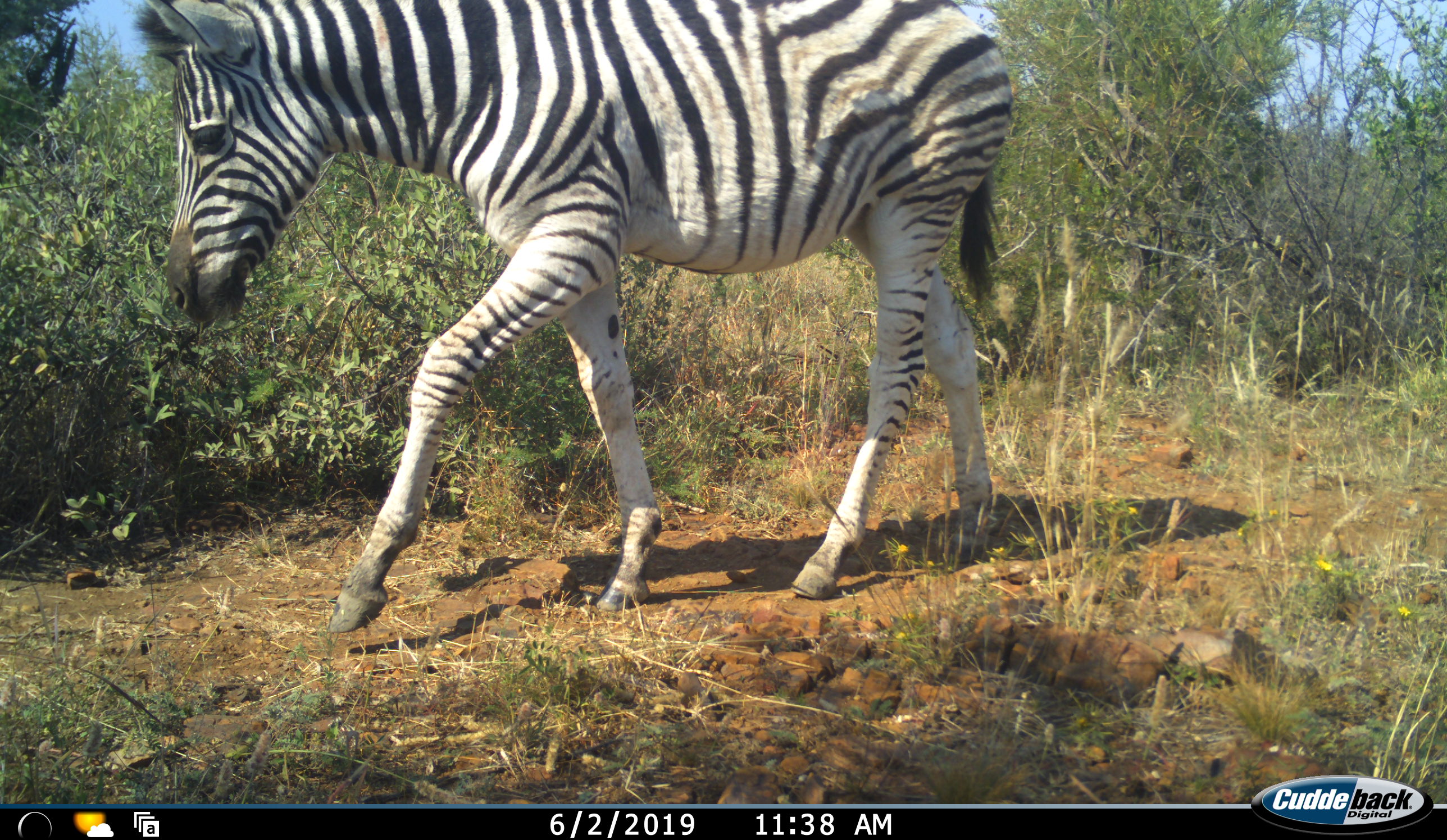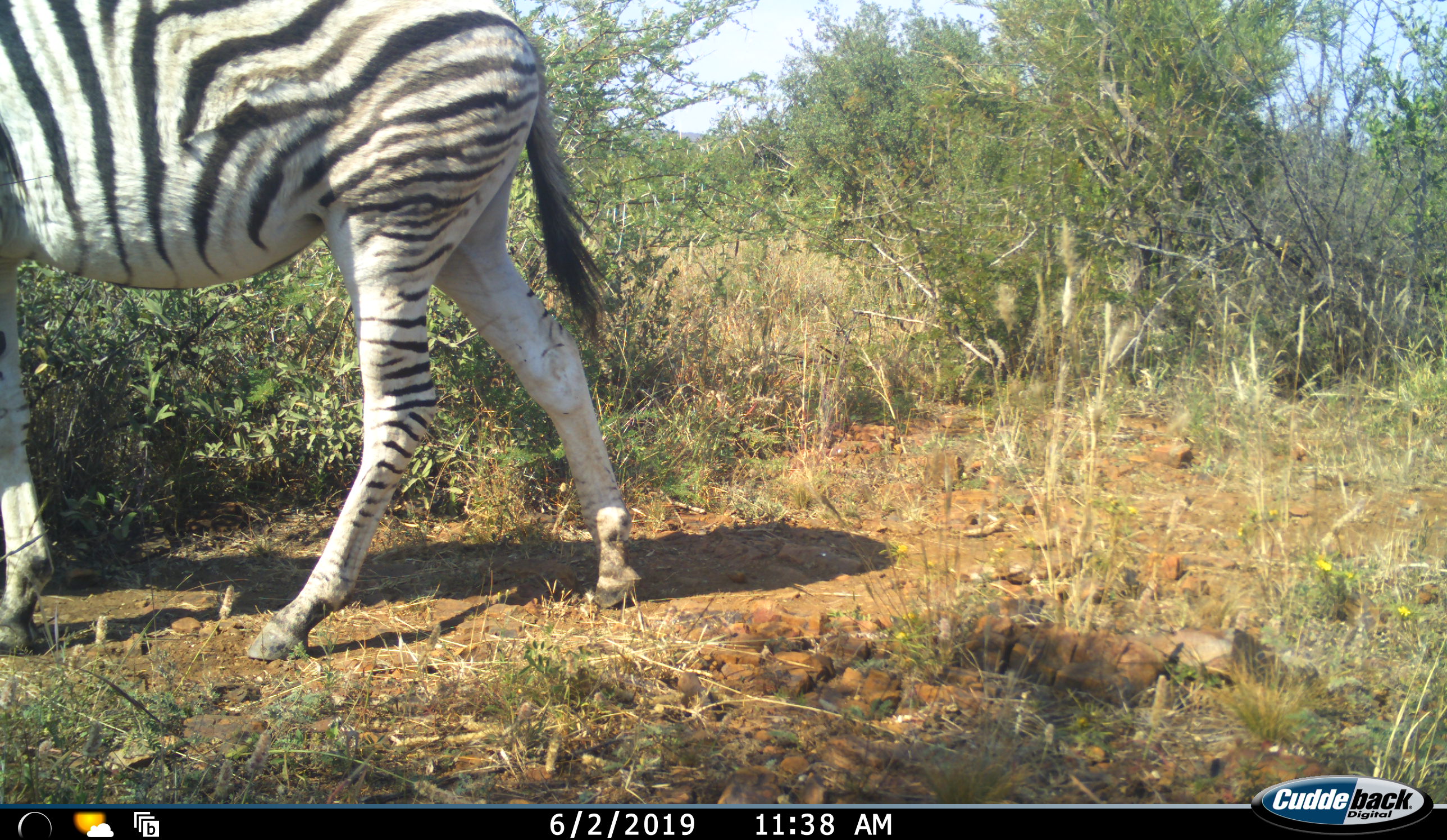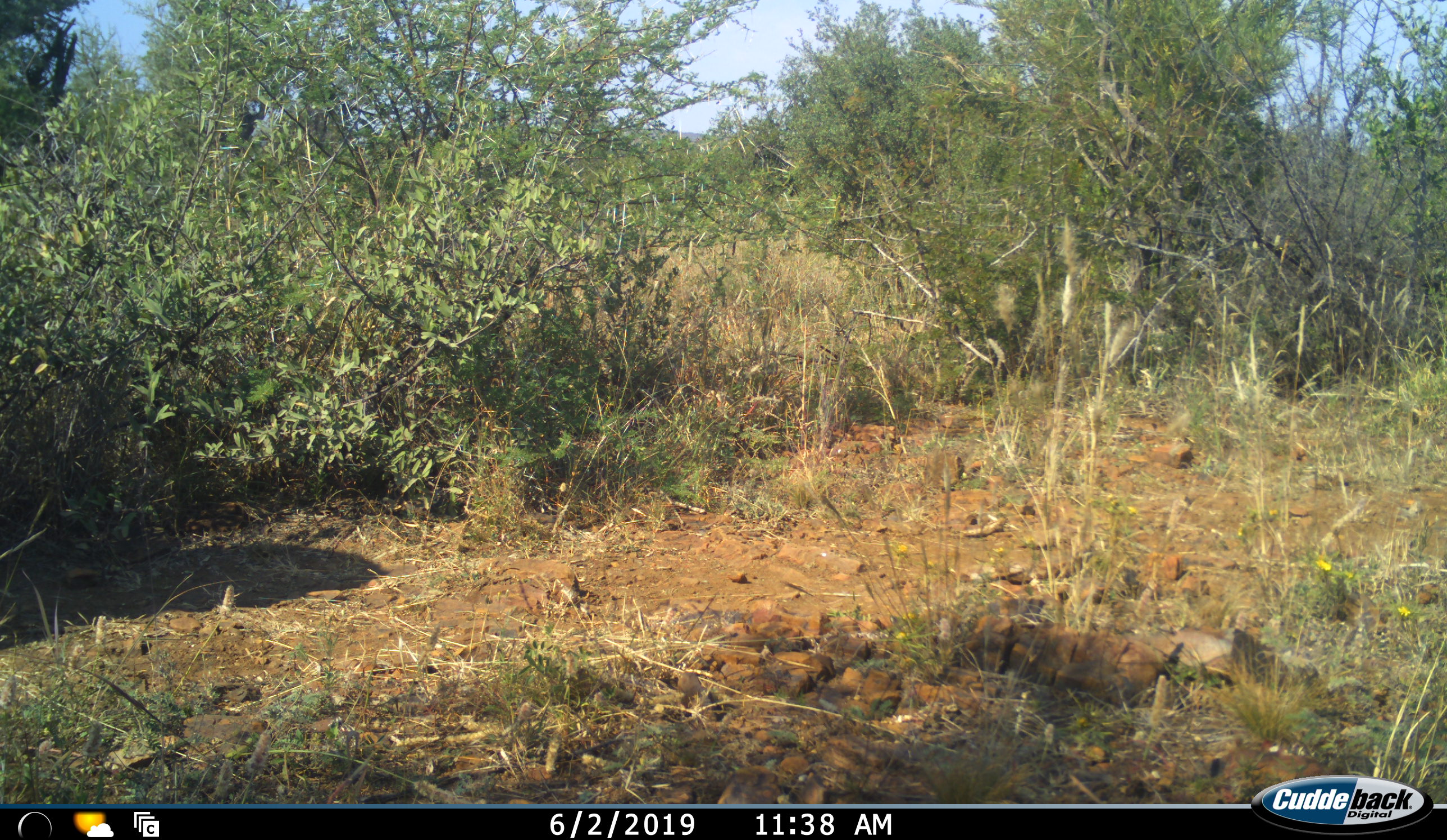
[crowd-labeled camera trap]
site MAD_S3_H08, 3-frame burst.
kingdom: Animalia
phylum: Chordata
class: Mammalia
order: Perissodactyla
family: Equidae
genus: Equus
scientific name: Equus quagga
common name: plains zebra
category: zebraplains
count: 1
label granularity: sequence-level